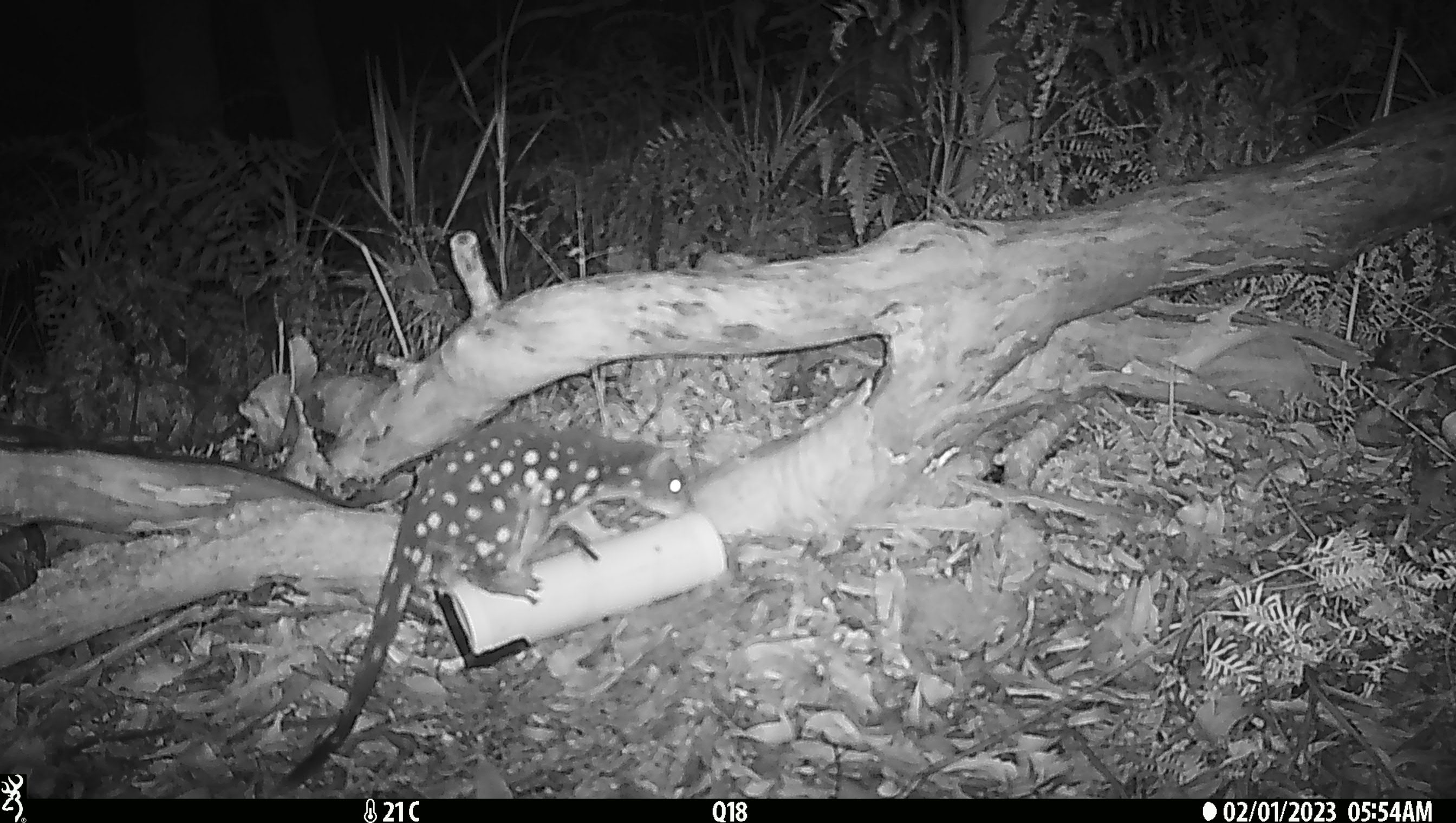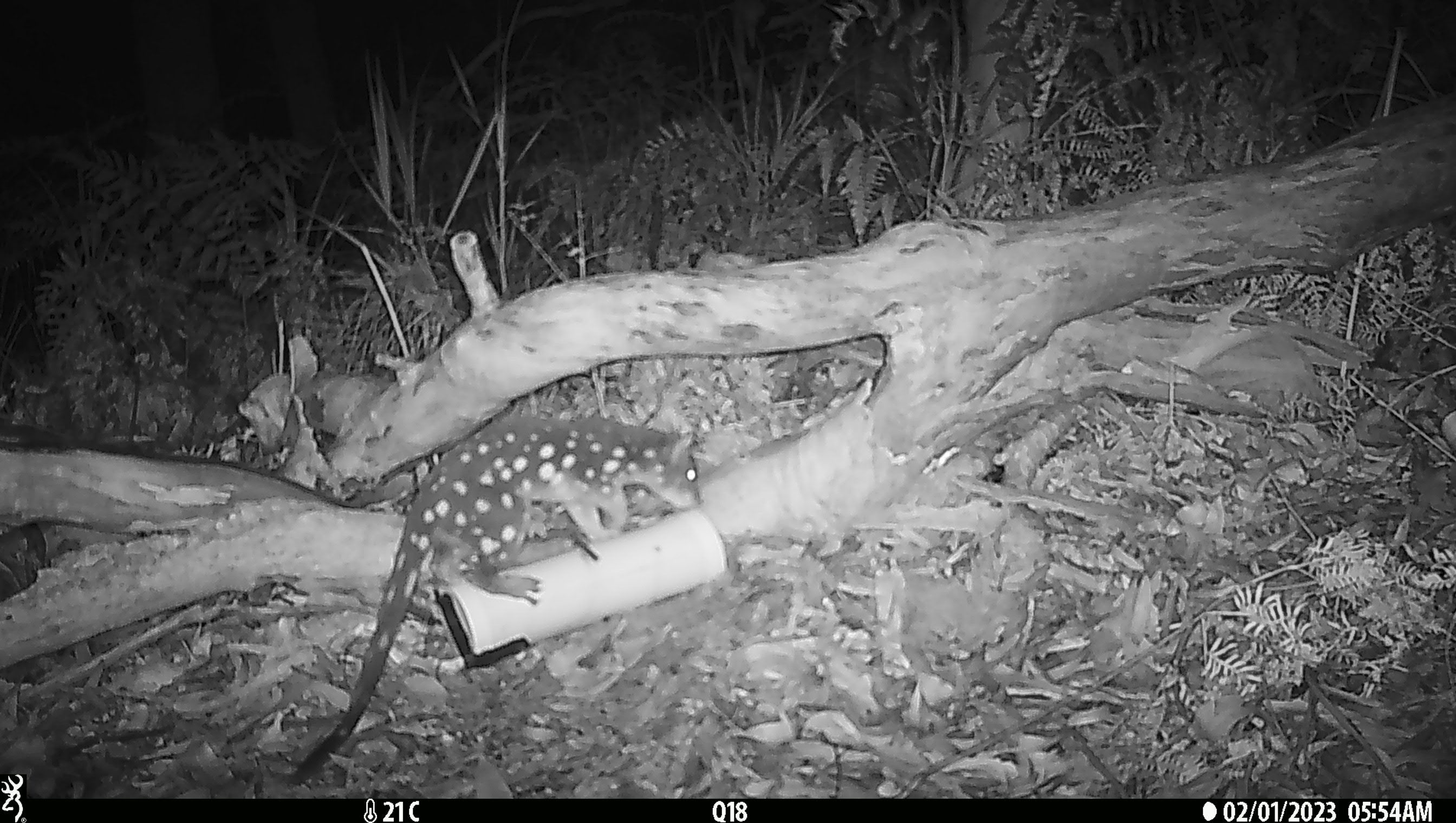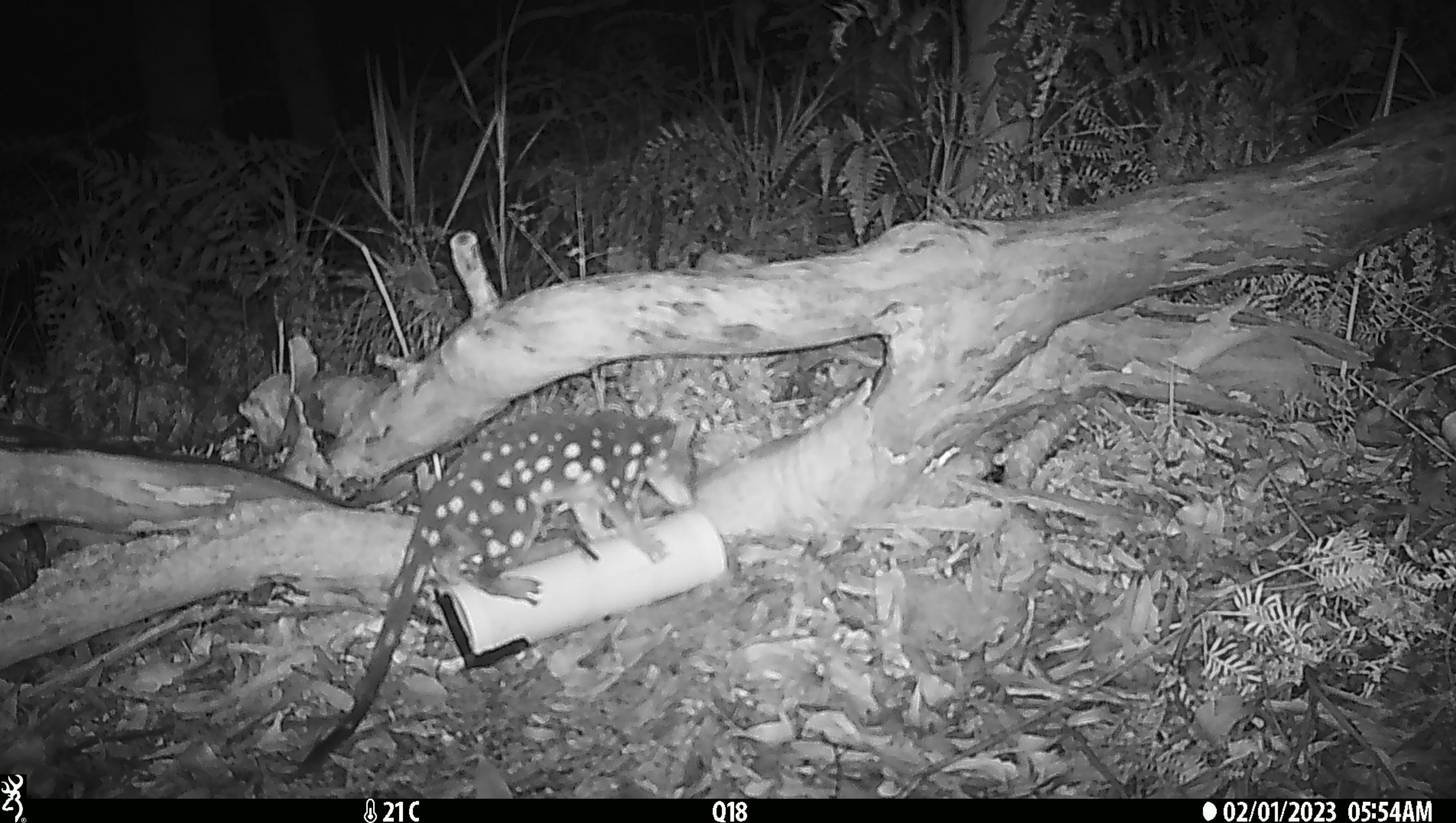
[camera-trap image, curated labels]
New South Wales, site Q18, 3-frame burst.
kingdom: Animalia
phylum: Chordata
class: Mammalia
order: Dasyuromorphia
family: Dasyuridae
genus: Dasyurus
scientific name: Dasyurus maculatus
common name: spotted-tailed quoll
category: quoll